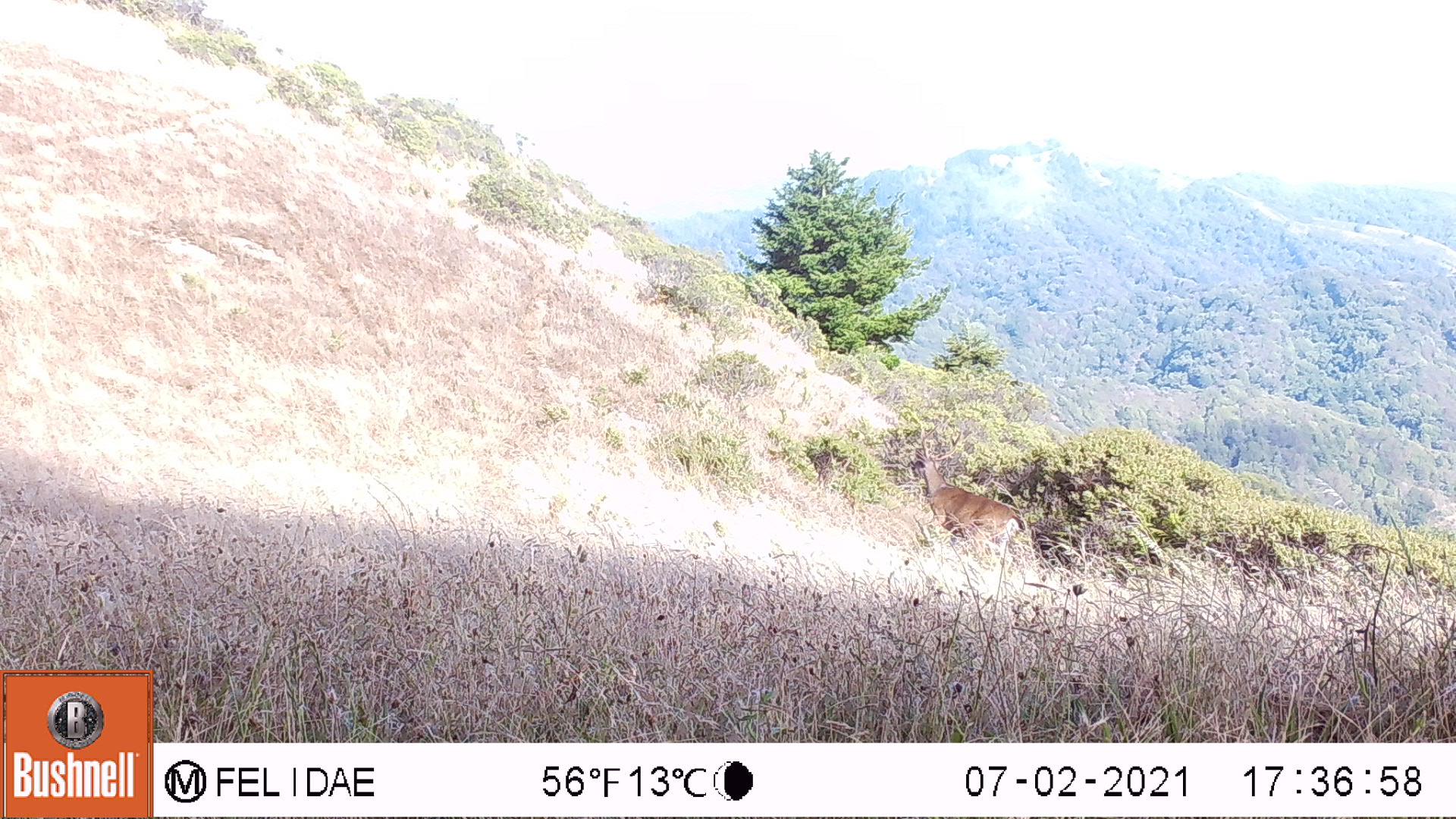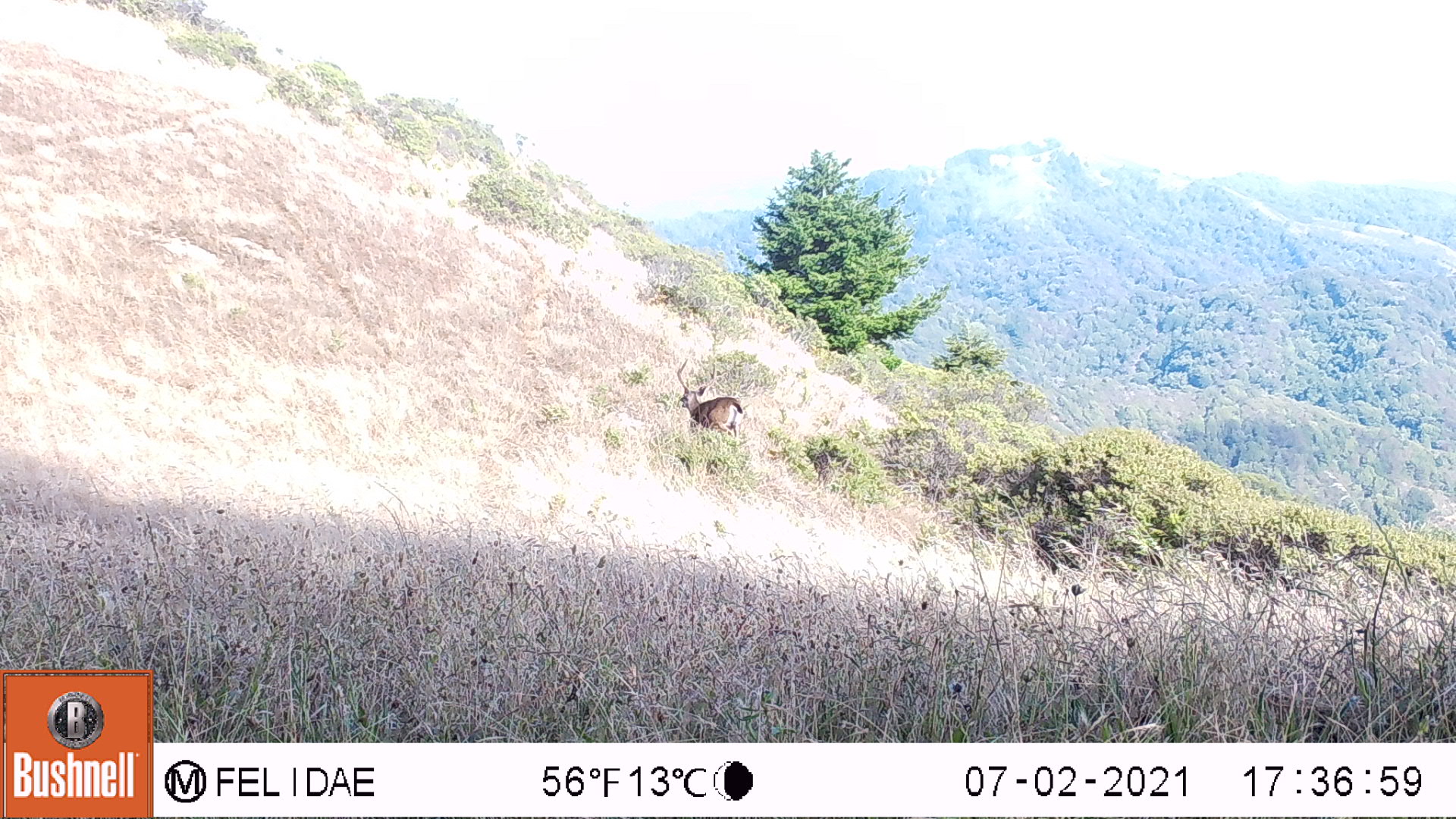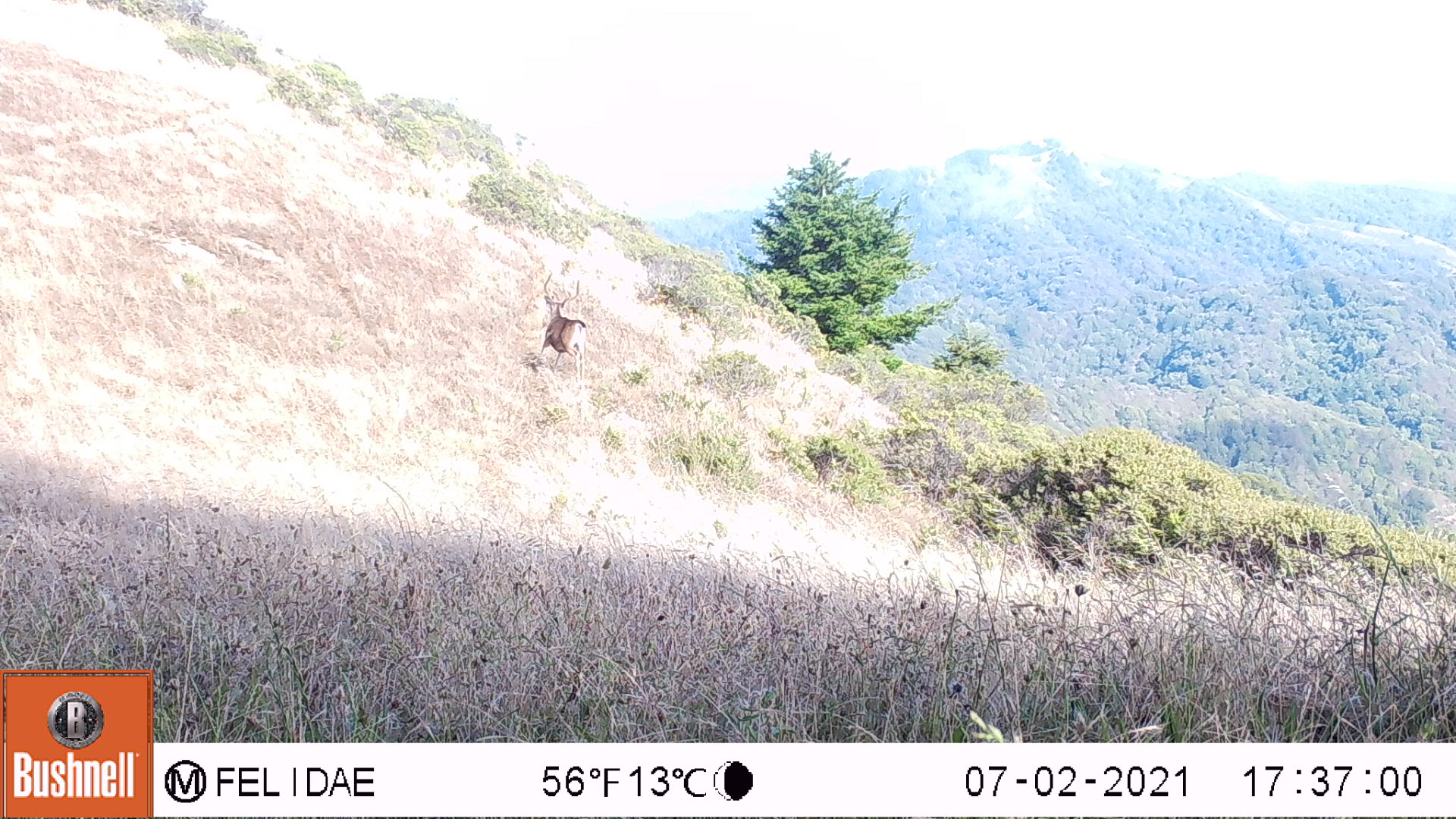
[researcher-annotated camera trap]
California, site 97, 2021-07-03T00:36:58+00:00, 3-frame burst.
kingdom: Animalia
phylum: Chordata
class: Mammalia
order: Artiodactyla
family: Cervidae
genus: Odocoileus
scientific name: Odocoileus hemionus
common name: mule deer